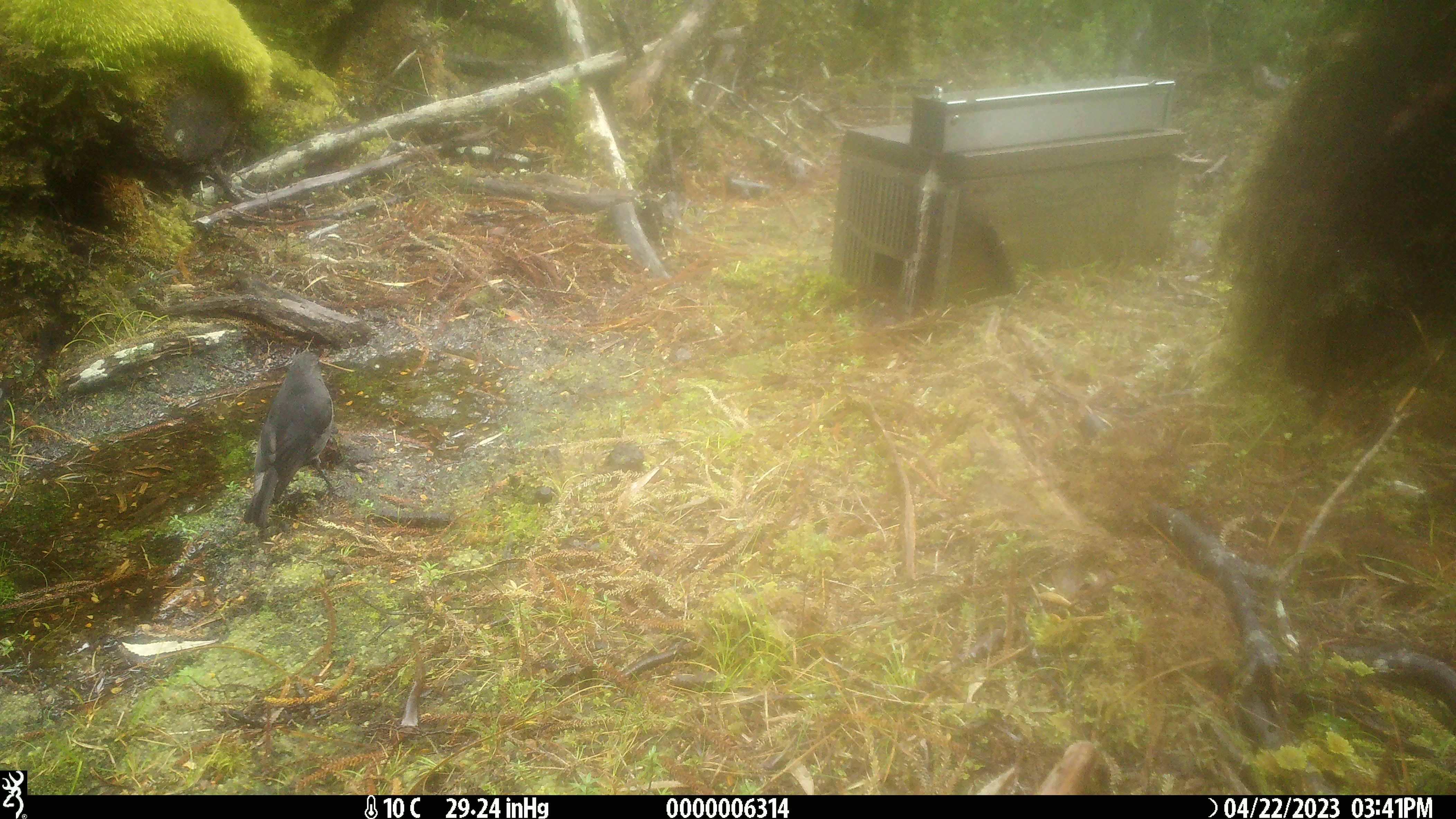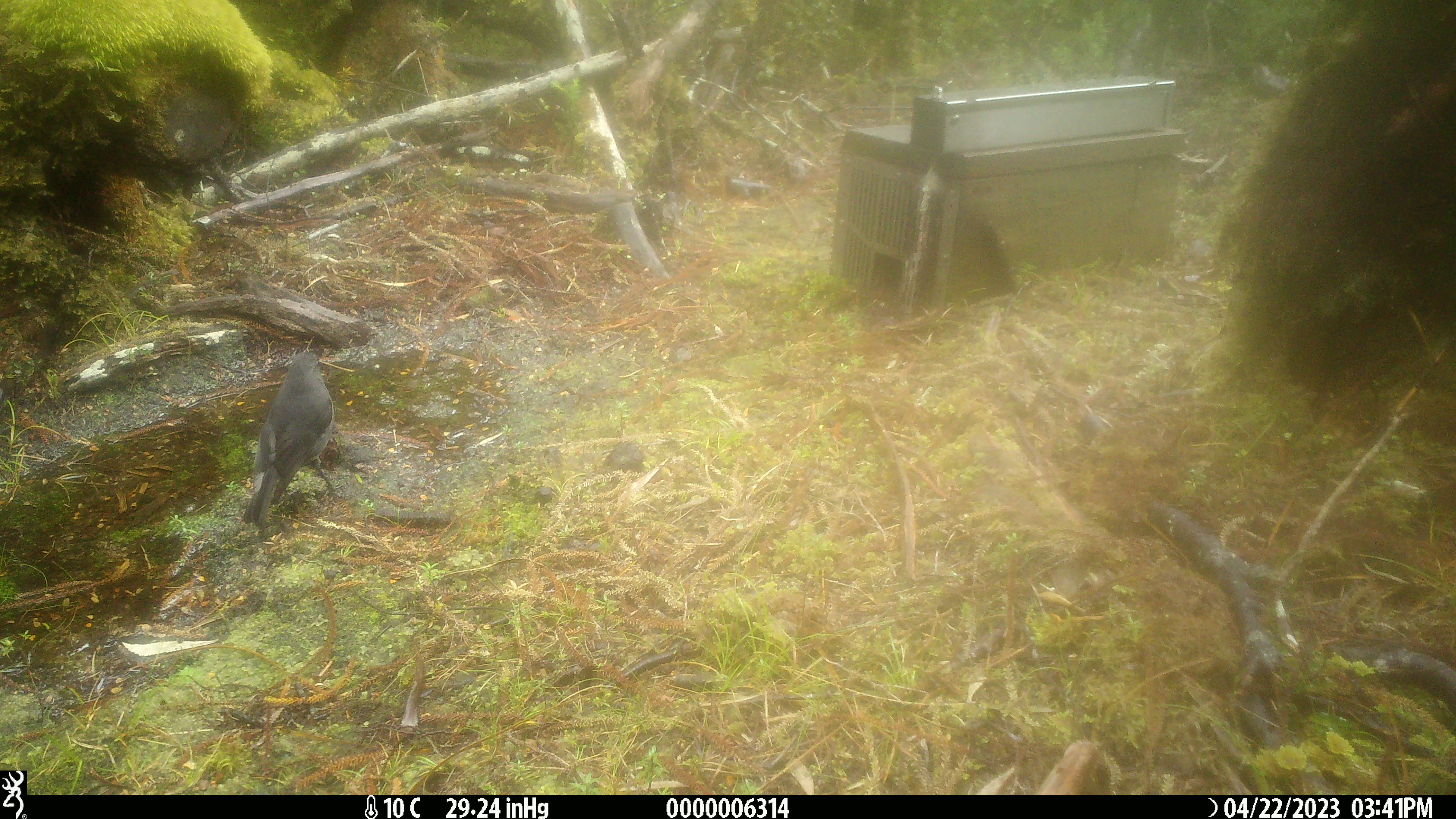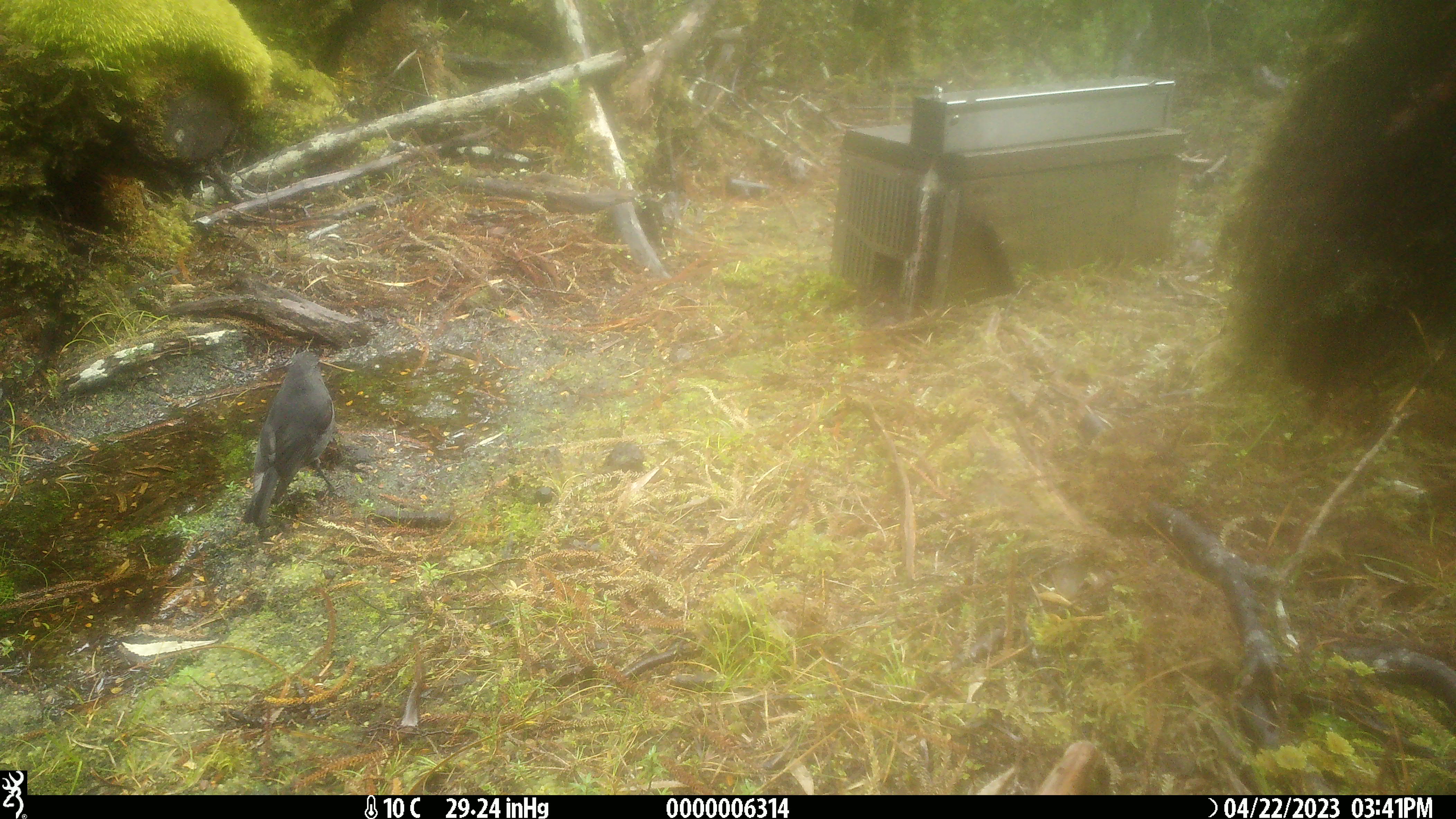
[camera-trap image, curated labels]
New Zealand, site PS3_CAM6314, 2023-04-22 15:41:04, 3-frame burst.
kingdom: Animalia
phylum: Chordata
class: Aves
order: Passeriformes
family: Petroicidae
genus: Petroica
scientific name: Petroica australis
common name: new zealand robin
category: robin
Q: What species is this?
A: Robin (new zealand robin) (Petroica australis).